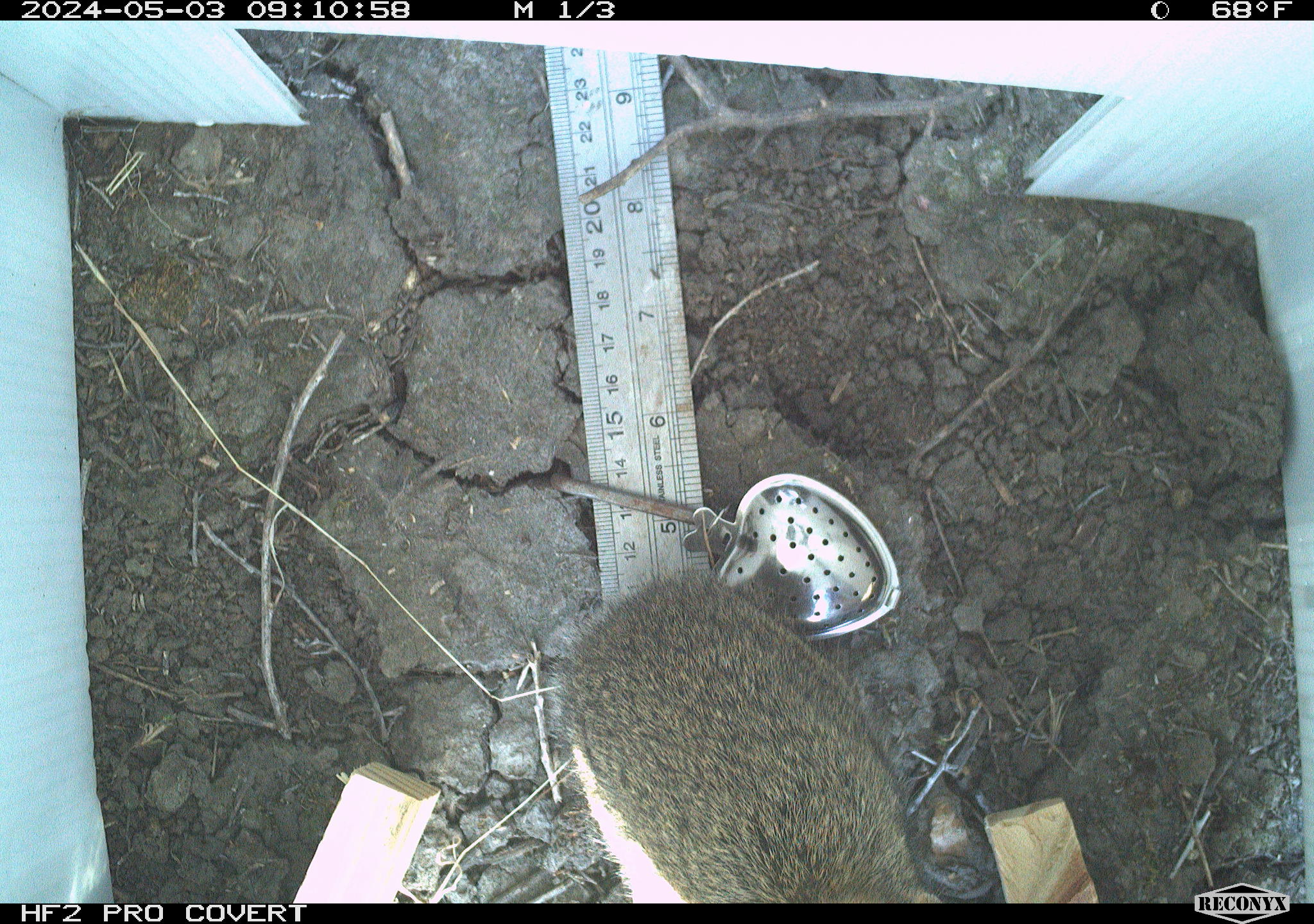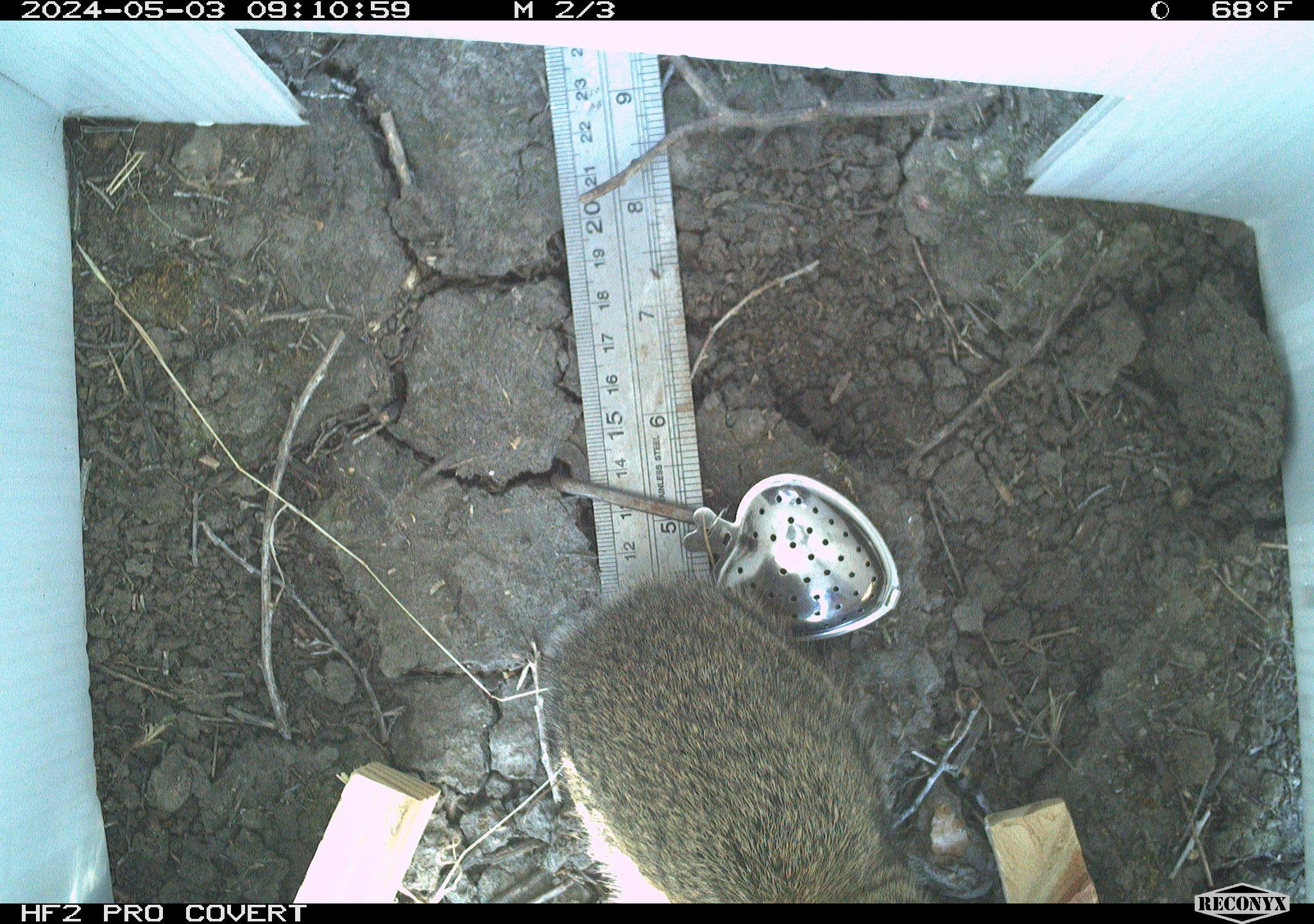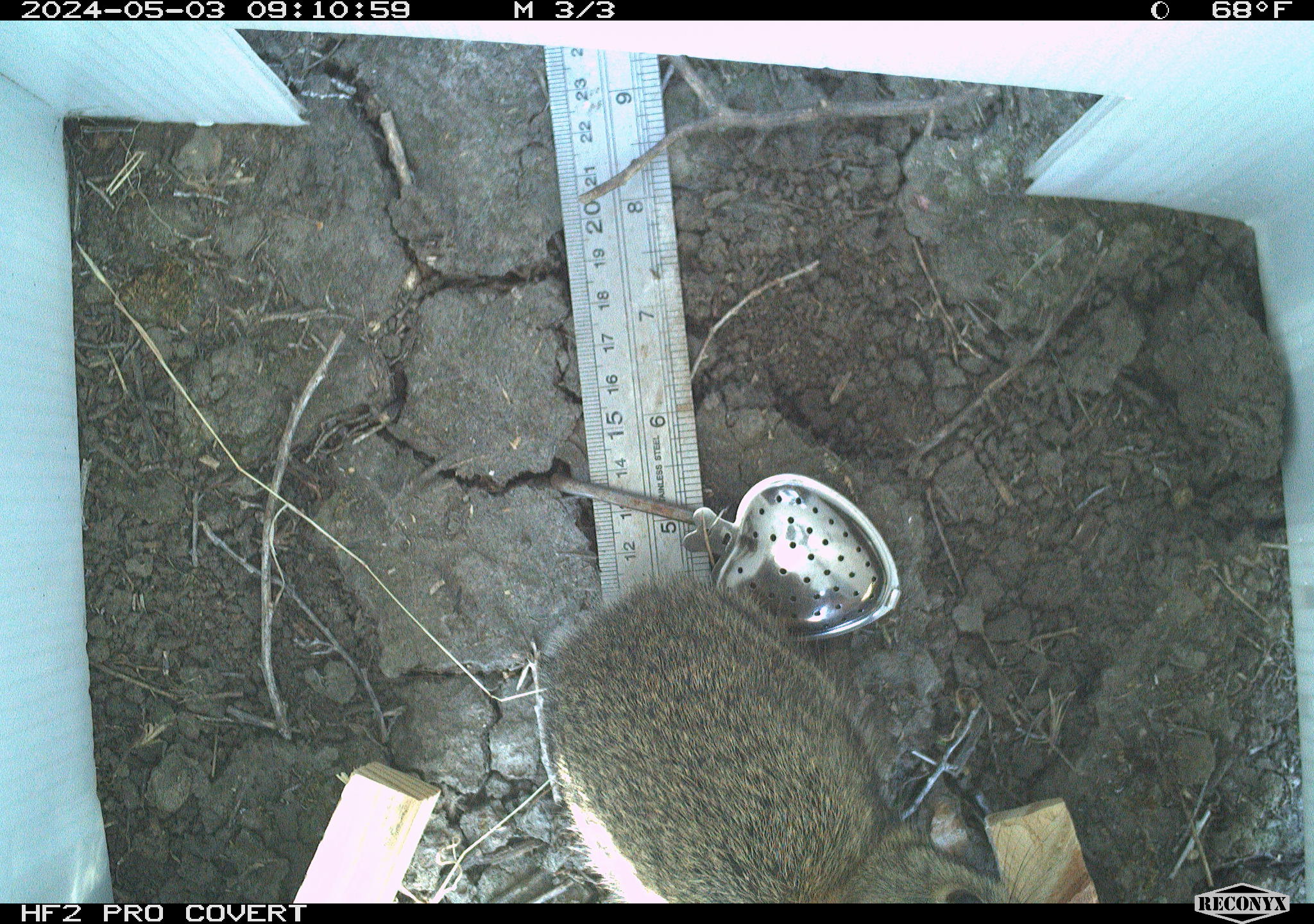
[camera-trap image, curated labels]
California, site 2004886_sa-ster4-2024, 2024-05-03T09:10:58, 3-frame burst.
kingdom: Animalia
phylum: Chordata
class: Mammalia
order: Lagomorpha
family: Leporidae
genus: Sylvilagus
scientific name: Sylvilagus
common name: cottontail rabbits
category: sylvilagus species